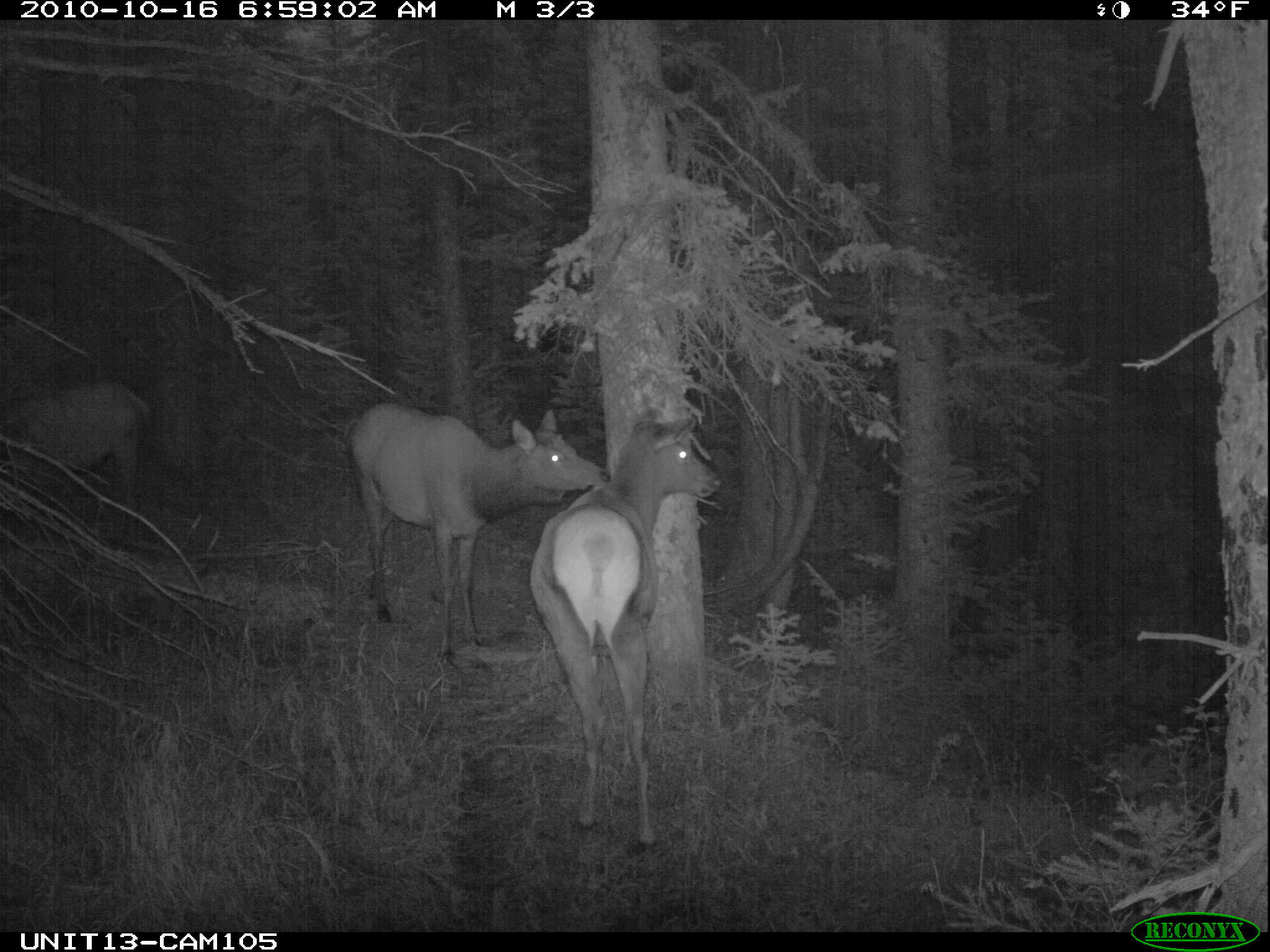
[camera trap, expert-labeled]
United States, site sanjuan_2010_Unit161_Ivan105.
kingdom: Animalia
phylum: Chordata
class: Mammalia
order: Artiodactyla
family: Cervidae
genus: Cervus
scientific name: Cervus elaphus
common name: red deer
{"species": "Cervus elaphus (red deer)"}